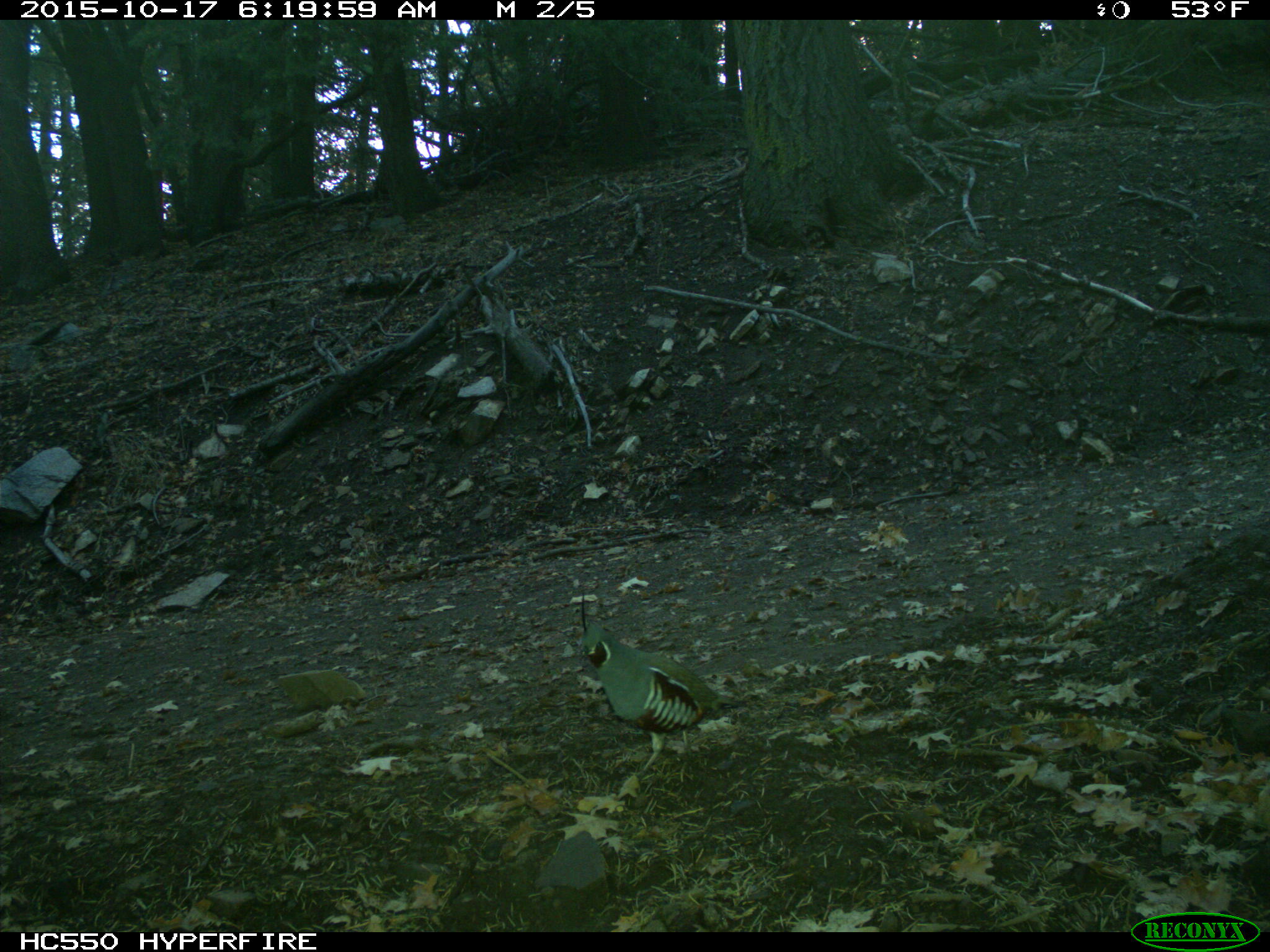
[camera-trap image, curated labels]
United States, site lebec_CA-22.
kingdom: Animalia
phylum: Chordata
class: Aves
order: Galliformes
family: Odontophoridae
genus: Callipepla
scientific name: Callipepla californica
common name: california quail